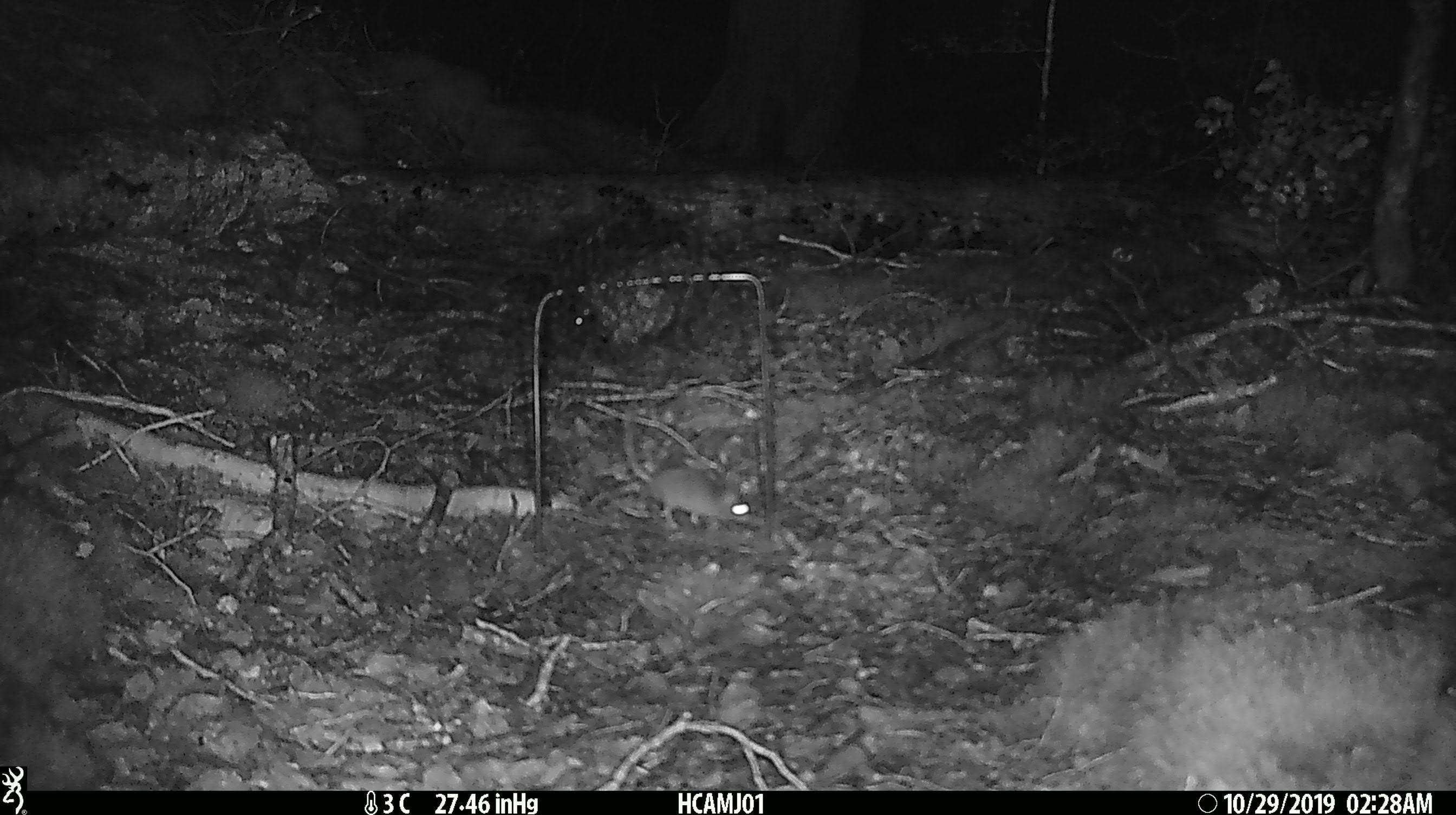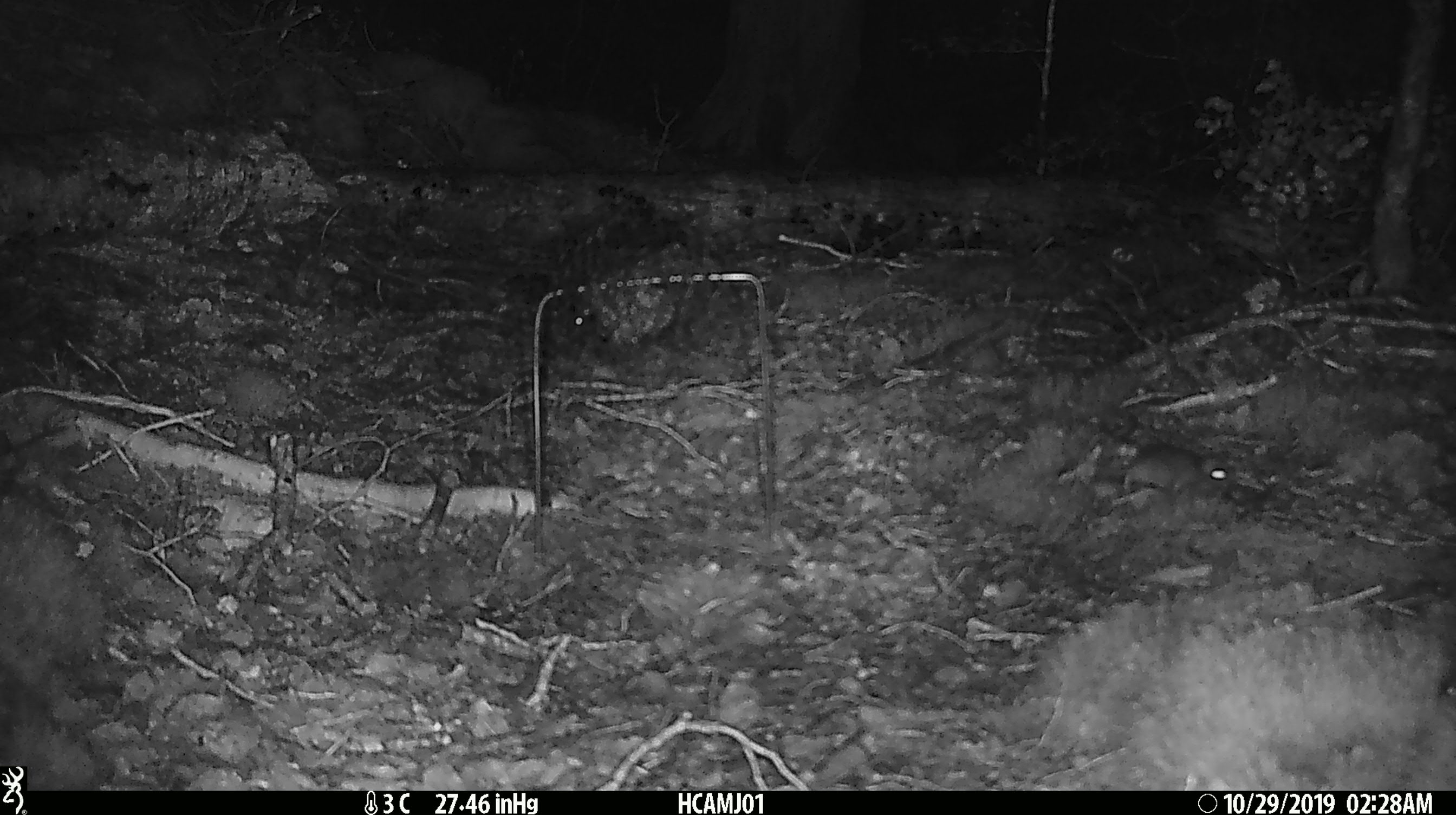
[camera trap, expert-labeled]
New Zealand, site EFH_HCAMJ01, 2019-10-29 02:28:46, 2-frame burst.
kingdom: Animalia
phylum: Chordata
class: Mammalia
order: Rodentia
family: Muridae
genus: Mus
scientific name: Mus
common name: mouse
Mouse (Mus).